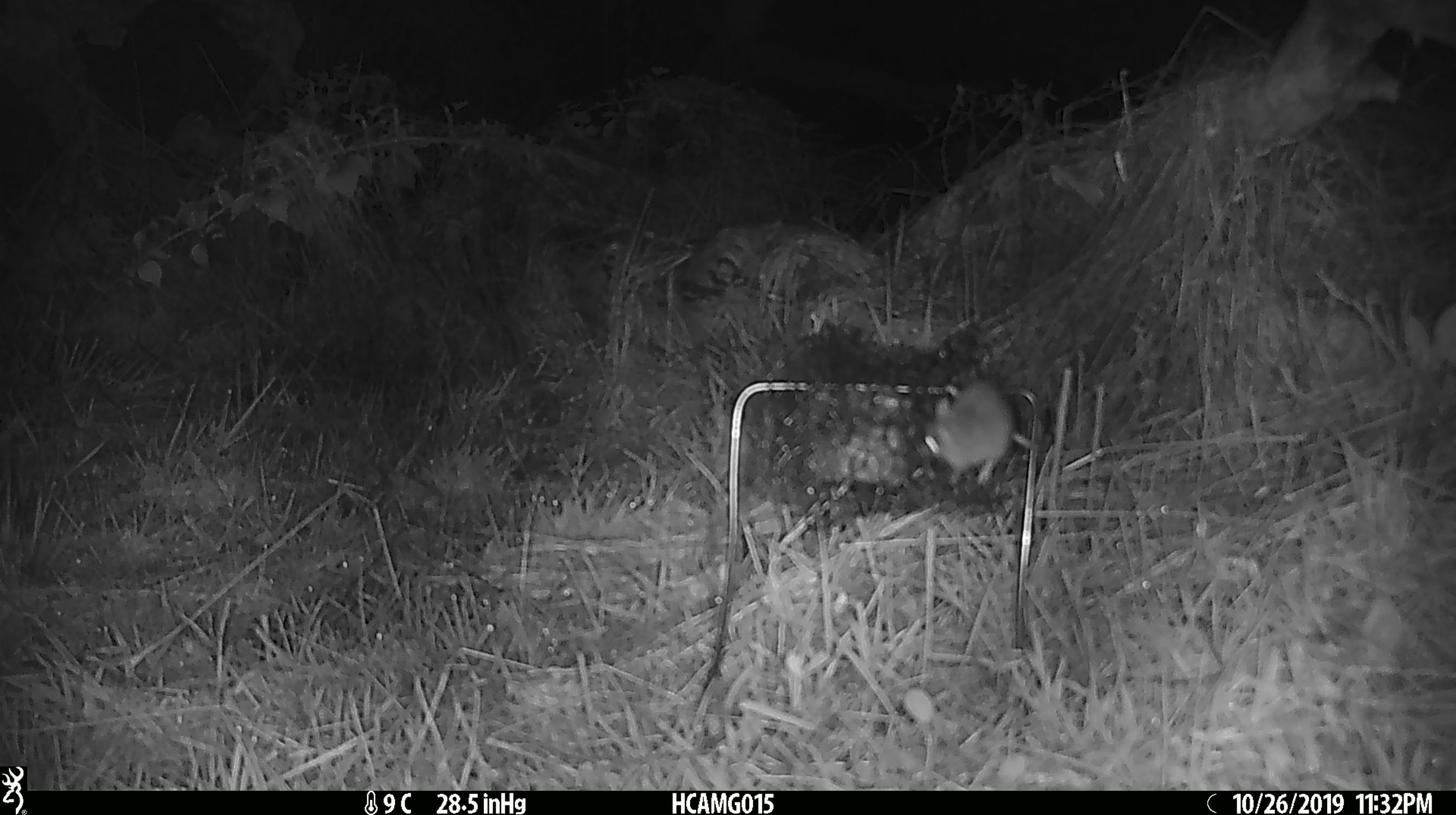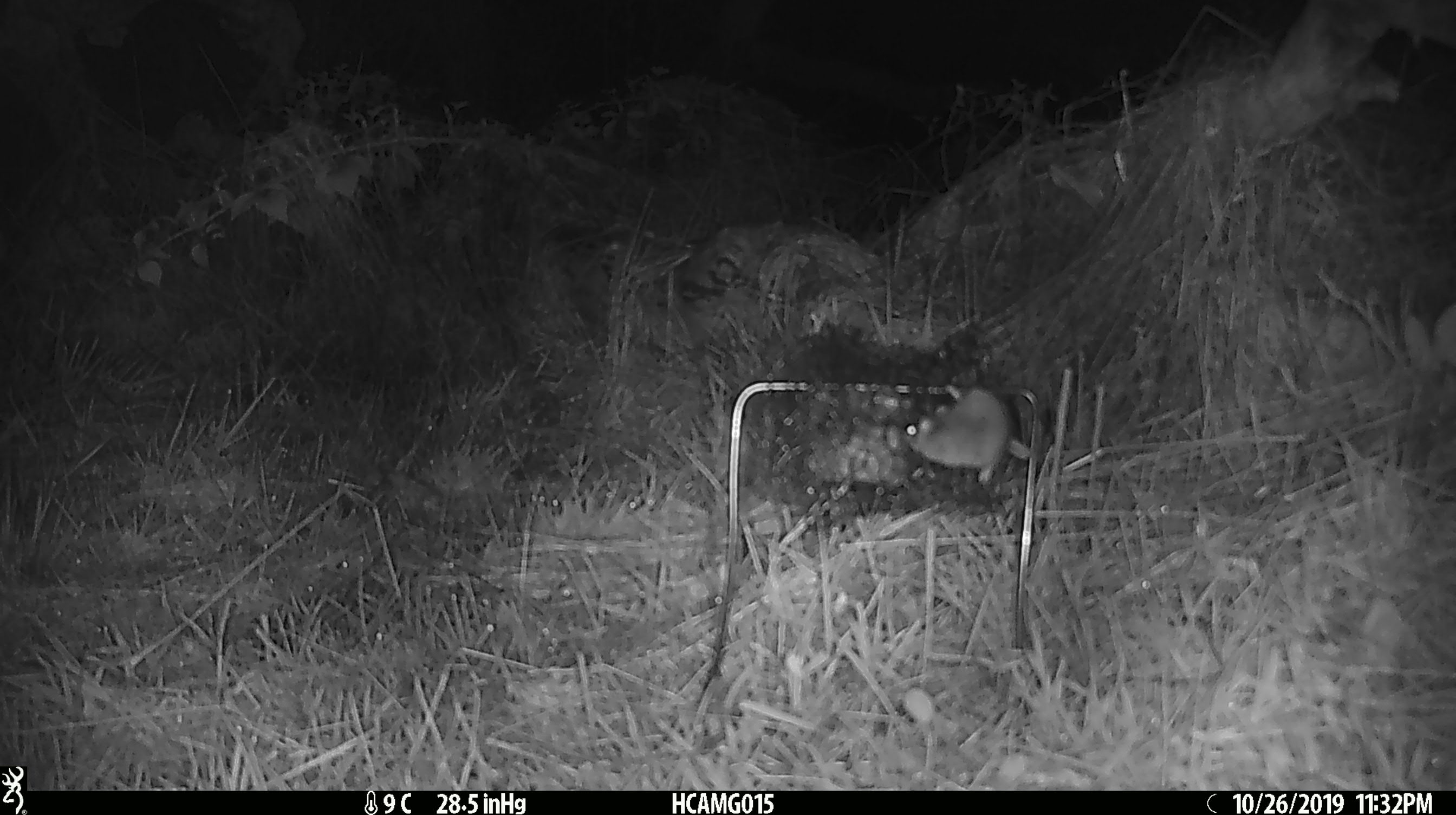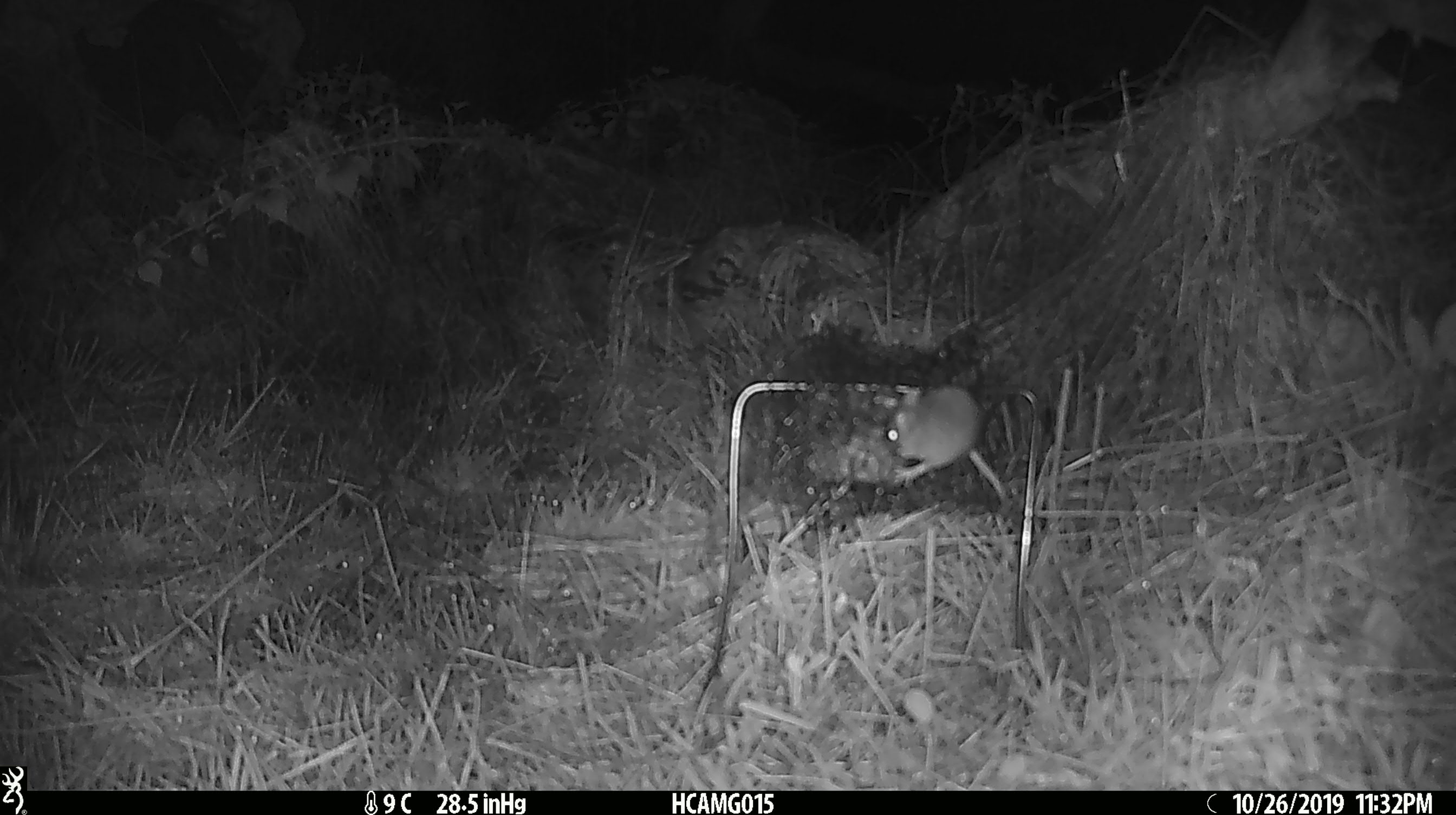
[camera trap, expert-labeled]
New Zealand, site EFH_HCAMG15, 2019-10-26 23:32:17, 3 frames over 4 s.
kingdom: Animalia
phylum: Chordata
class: Mammalia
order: Rodentia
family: Muridae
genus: Mus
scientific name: Mus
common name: mouse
Mouse (Mus).